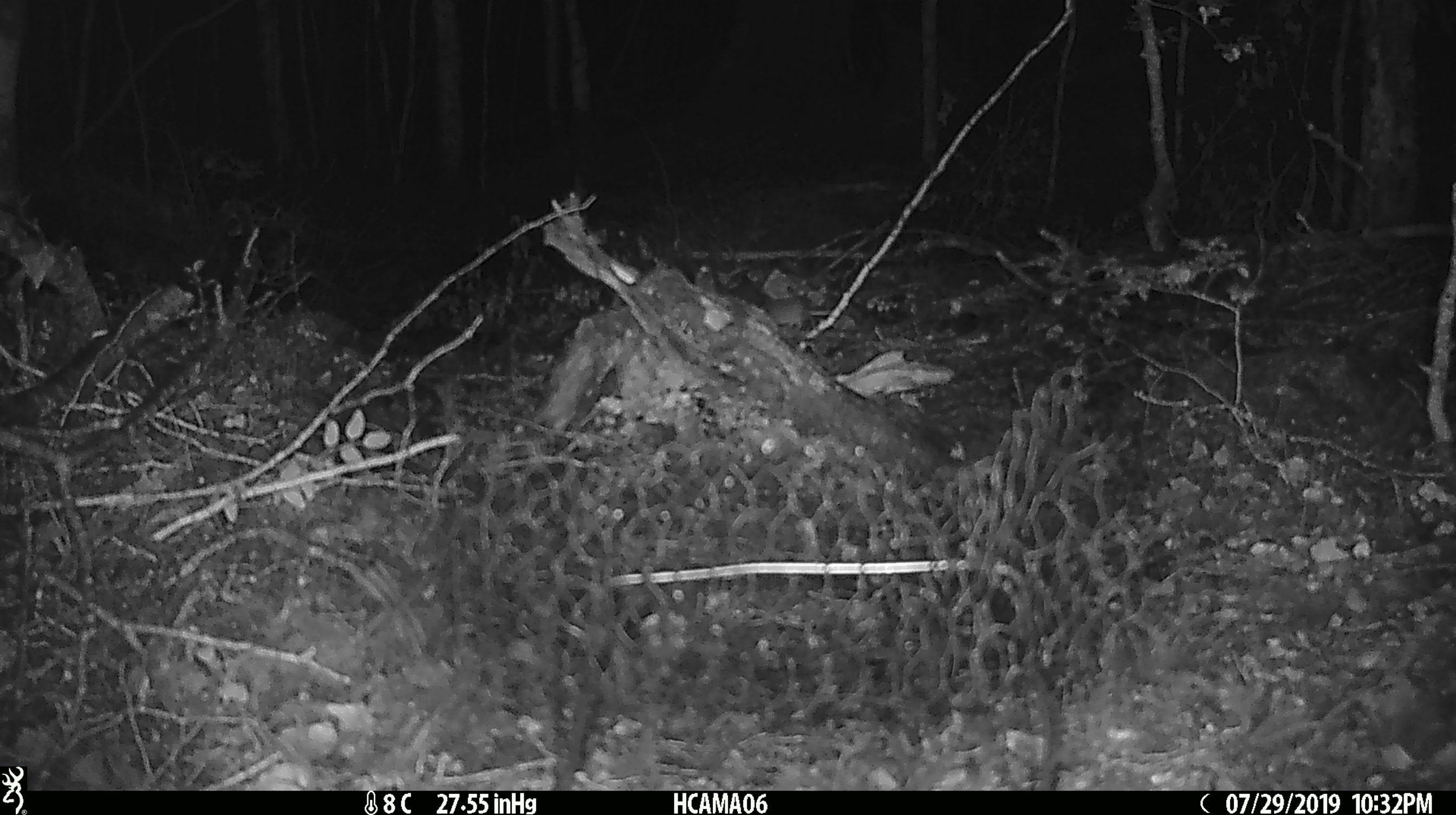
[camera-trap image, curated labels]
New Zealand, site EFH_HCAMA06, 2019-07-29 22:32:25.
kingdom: Animalia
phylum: Chordata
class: Mammalia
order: Rodentia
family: Muridae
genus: Mus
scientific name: Mus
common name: mouse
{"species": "mouse (Mus)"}